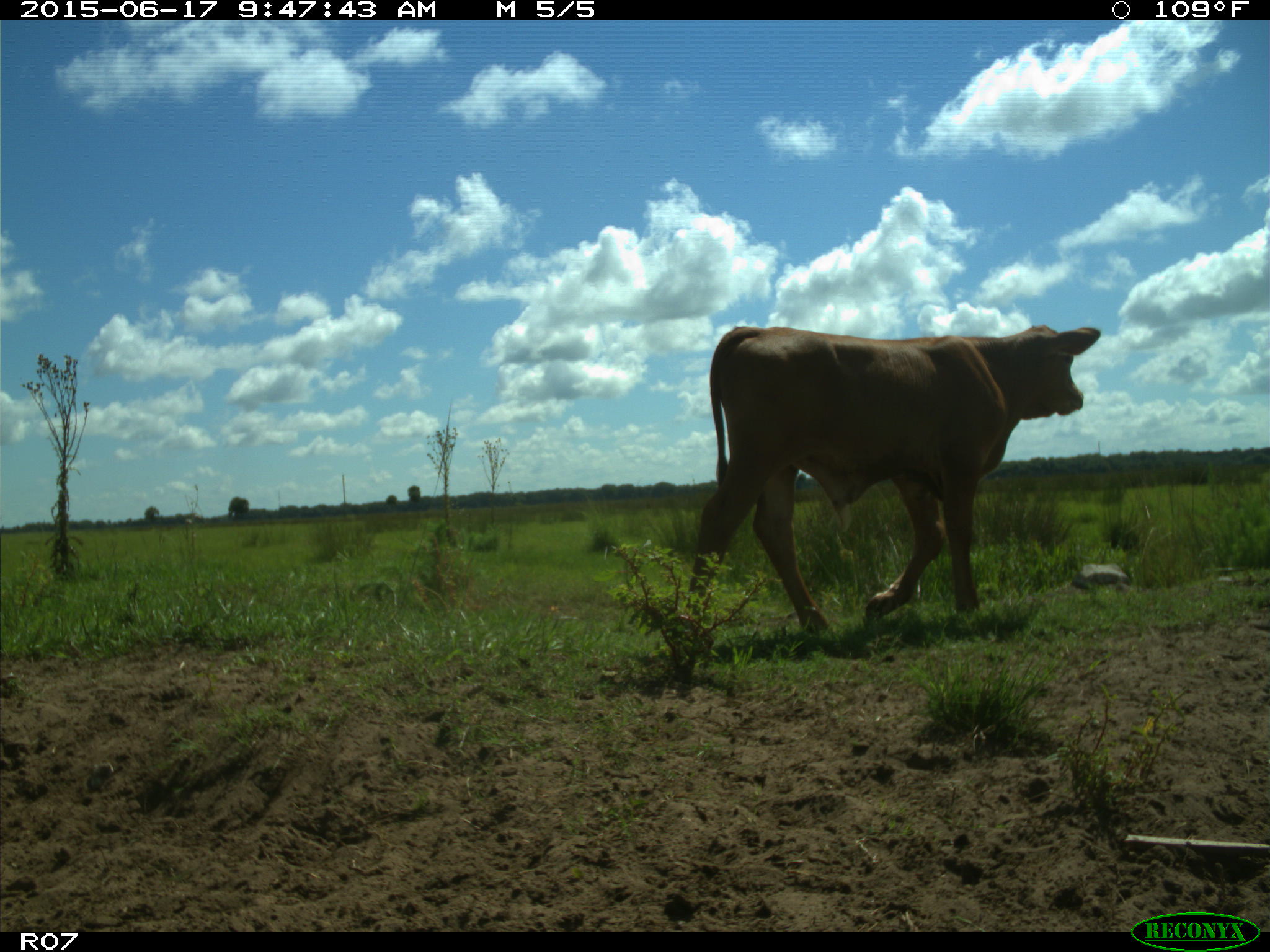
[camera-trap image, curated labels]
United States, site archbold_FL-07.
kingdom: Animalia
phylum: Chordata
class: Mammalia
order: Artiodactyla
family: Bovidae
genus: Bos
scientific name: Bos taurus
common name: domestic cow